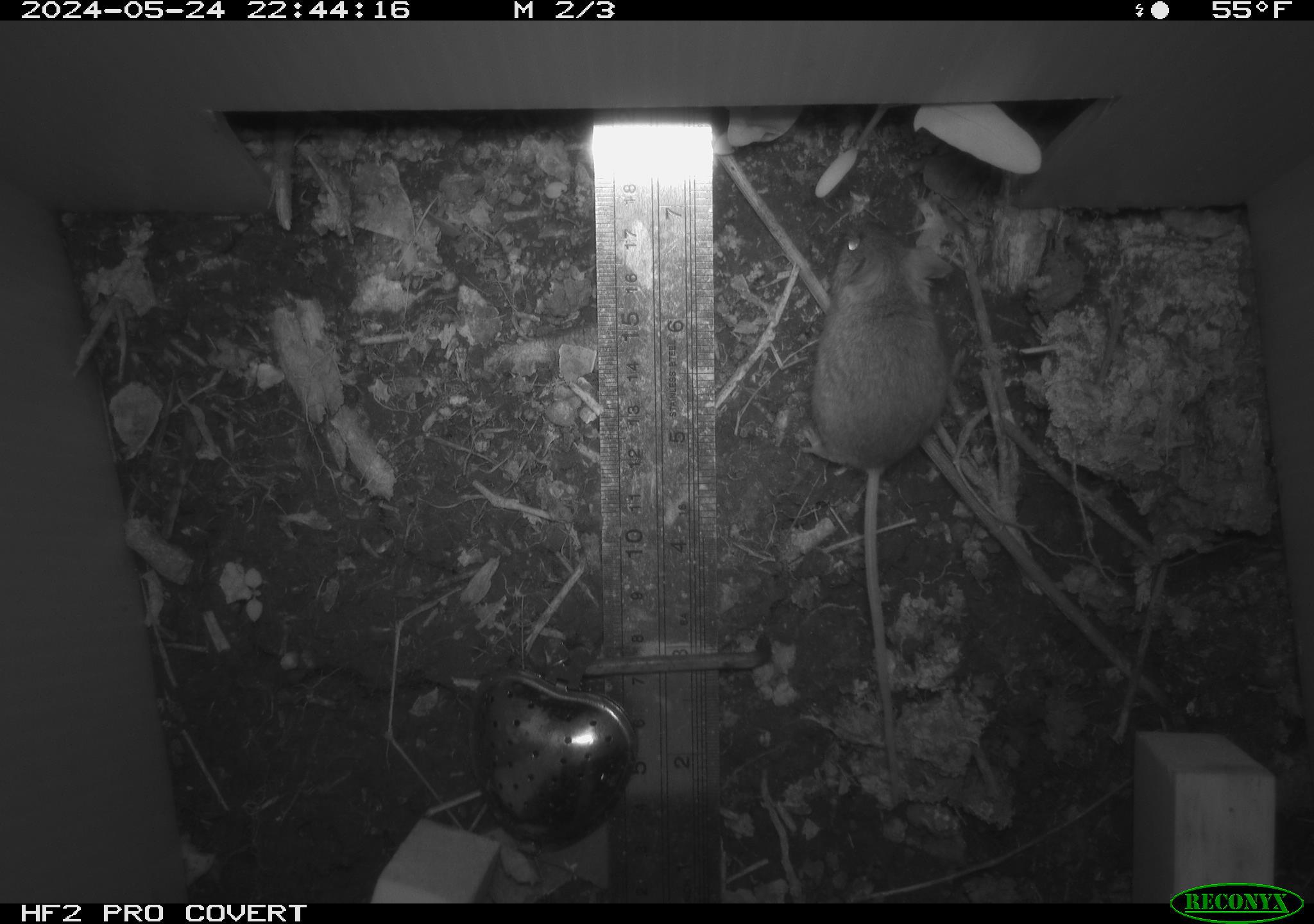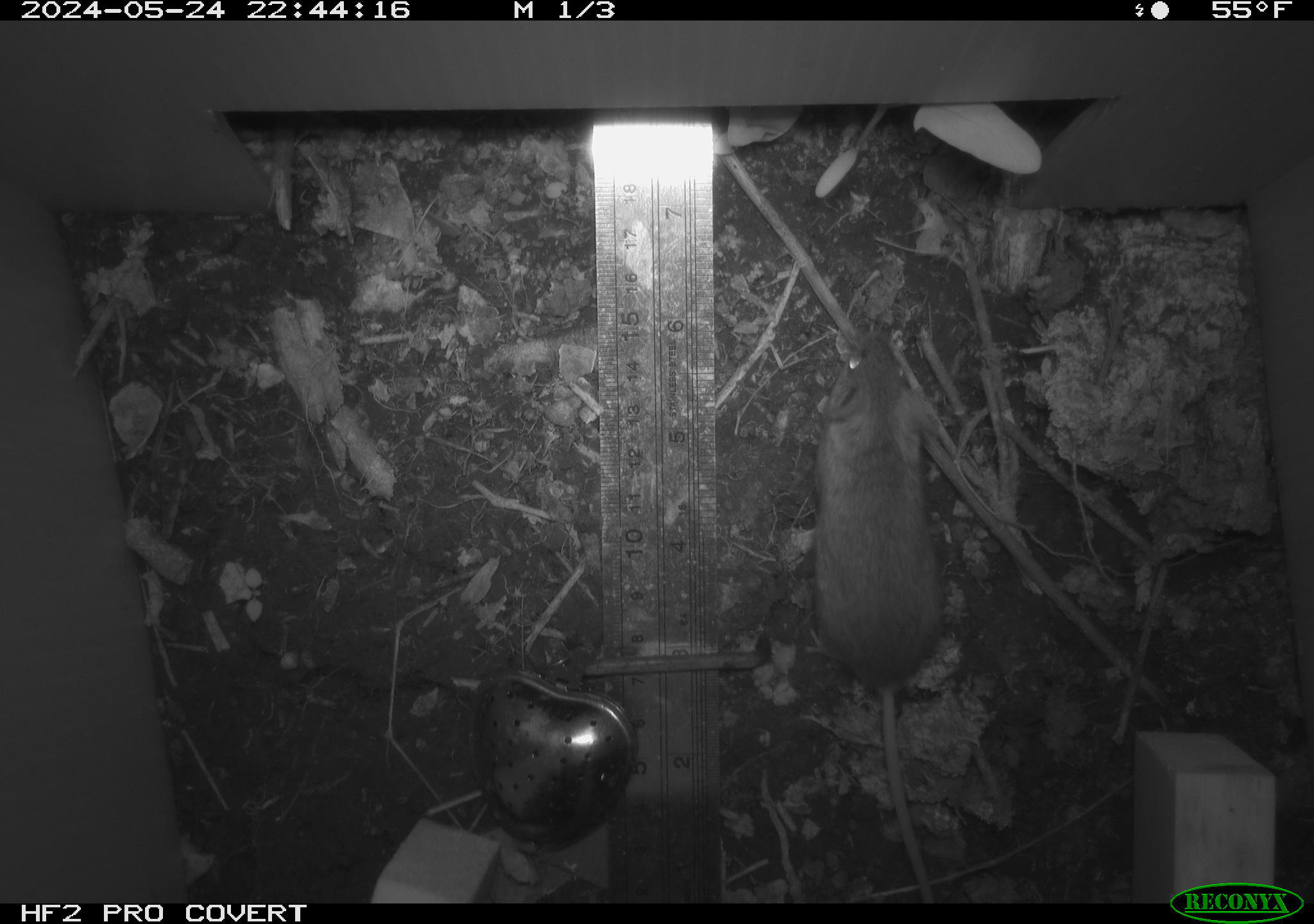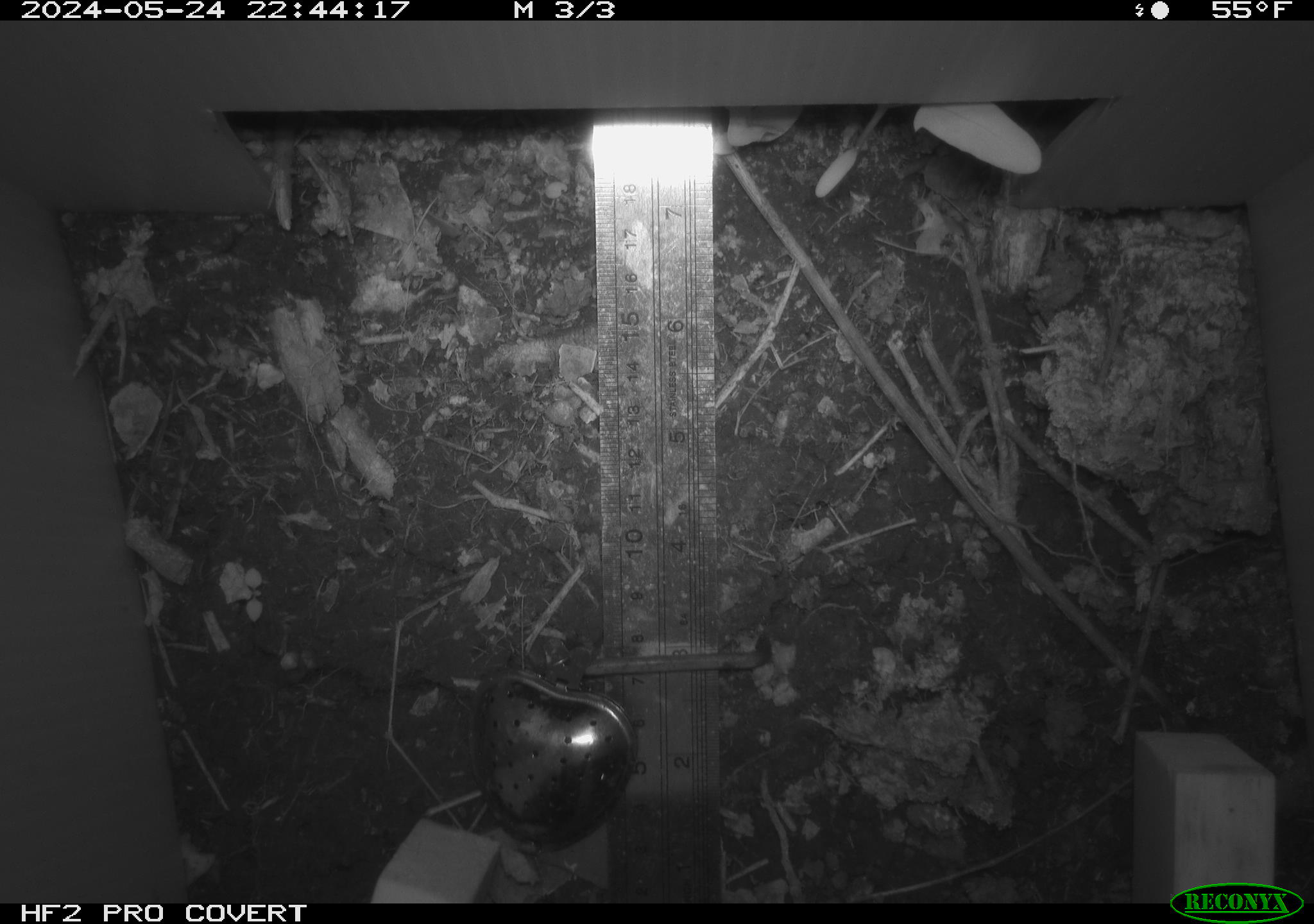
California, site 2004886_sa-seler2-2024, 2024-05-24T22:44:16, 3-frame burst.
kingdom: Animalia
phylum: Chordata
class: Mammalia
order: Rodentia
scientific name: Rodentia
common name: mouse species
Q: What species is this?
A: Mouse species (Rodentia).